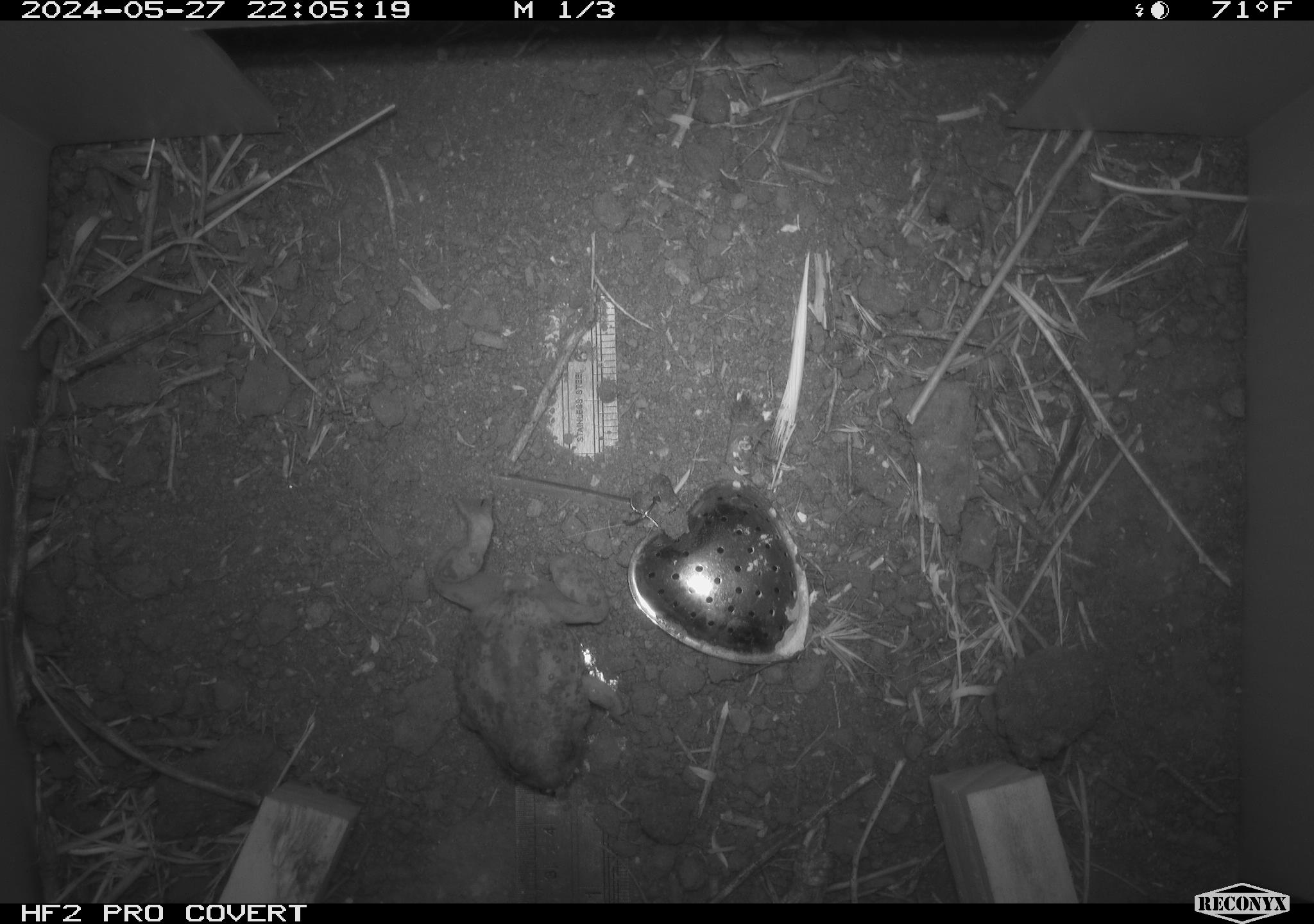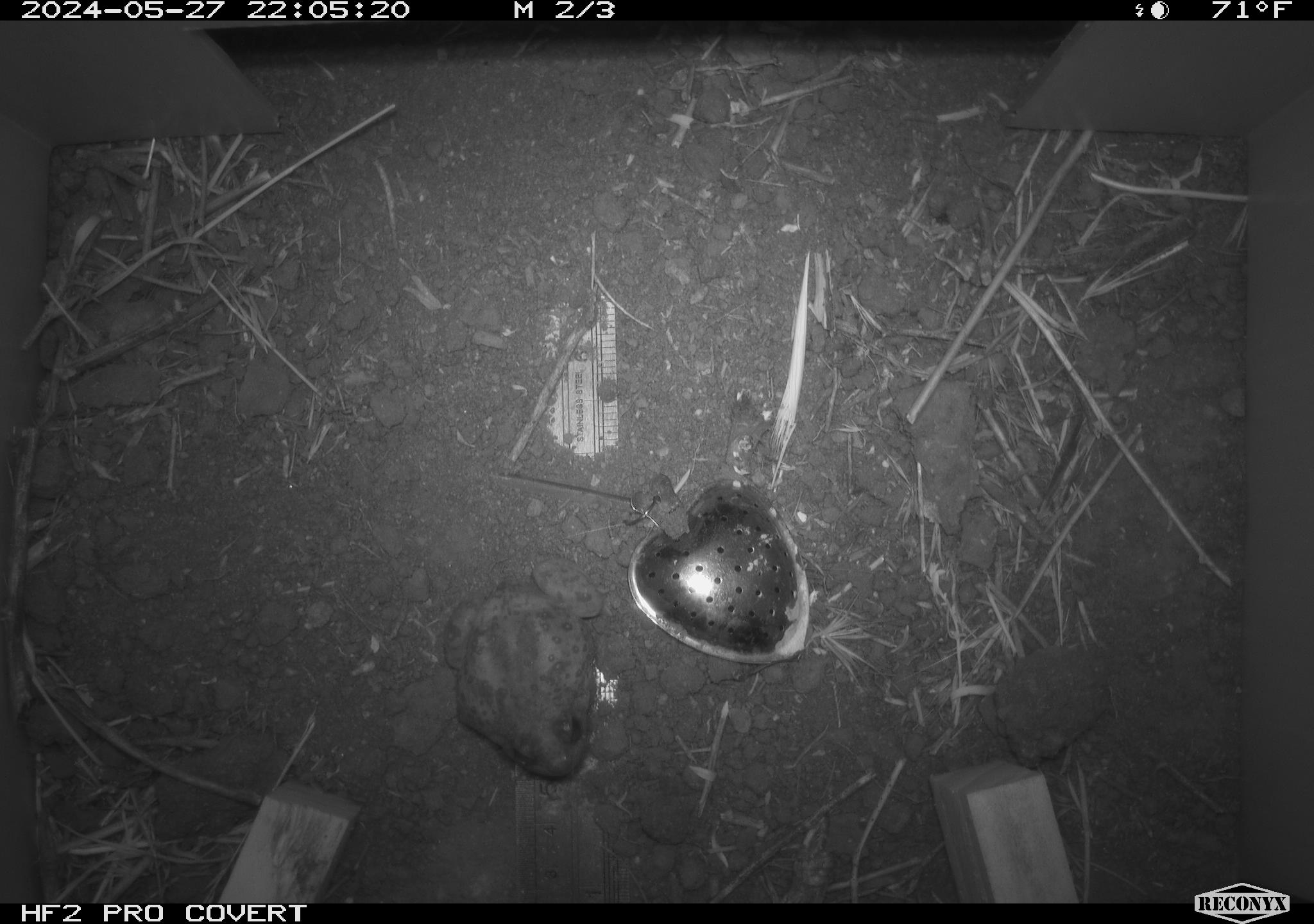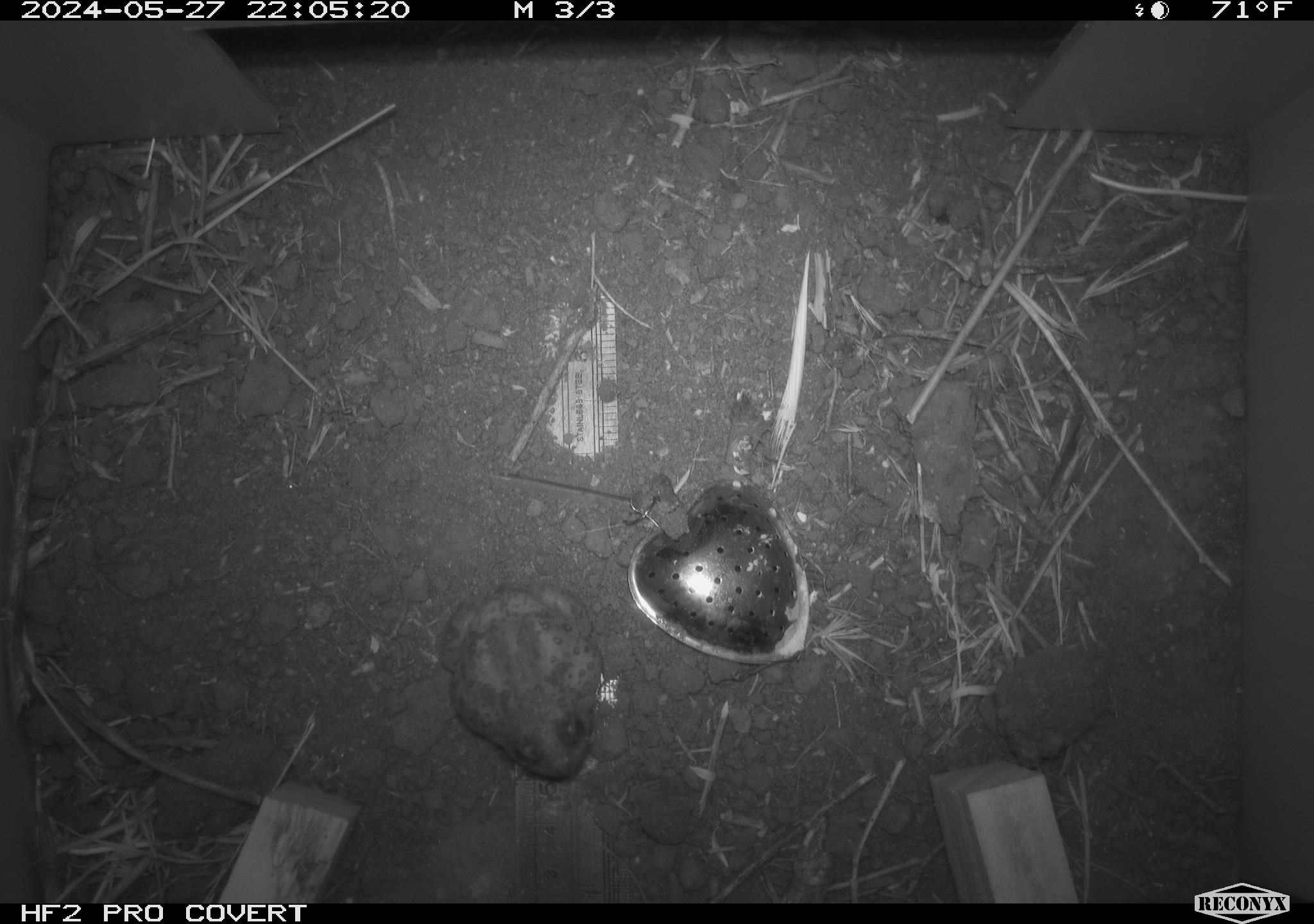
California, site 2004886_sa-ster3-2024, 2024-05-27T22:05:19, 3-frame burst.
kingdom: Animalia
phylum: Chordata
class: Amphibia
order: Anura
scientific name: Anura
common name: frogs